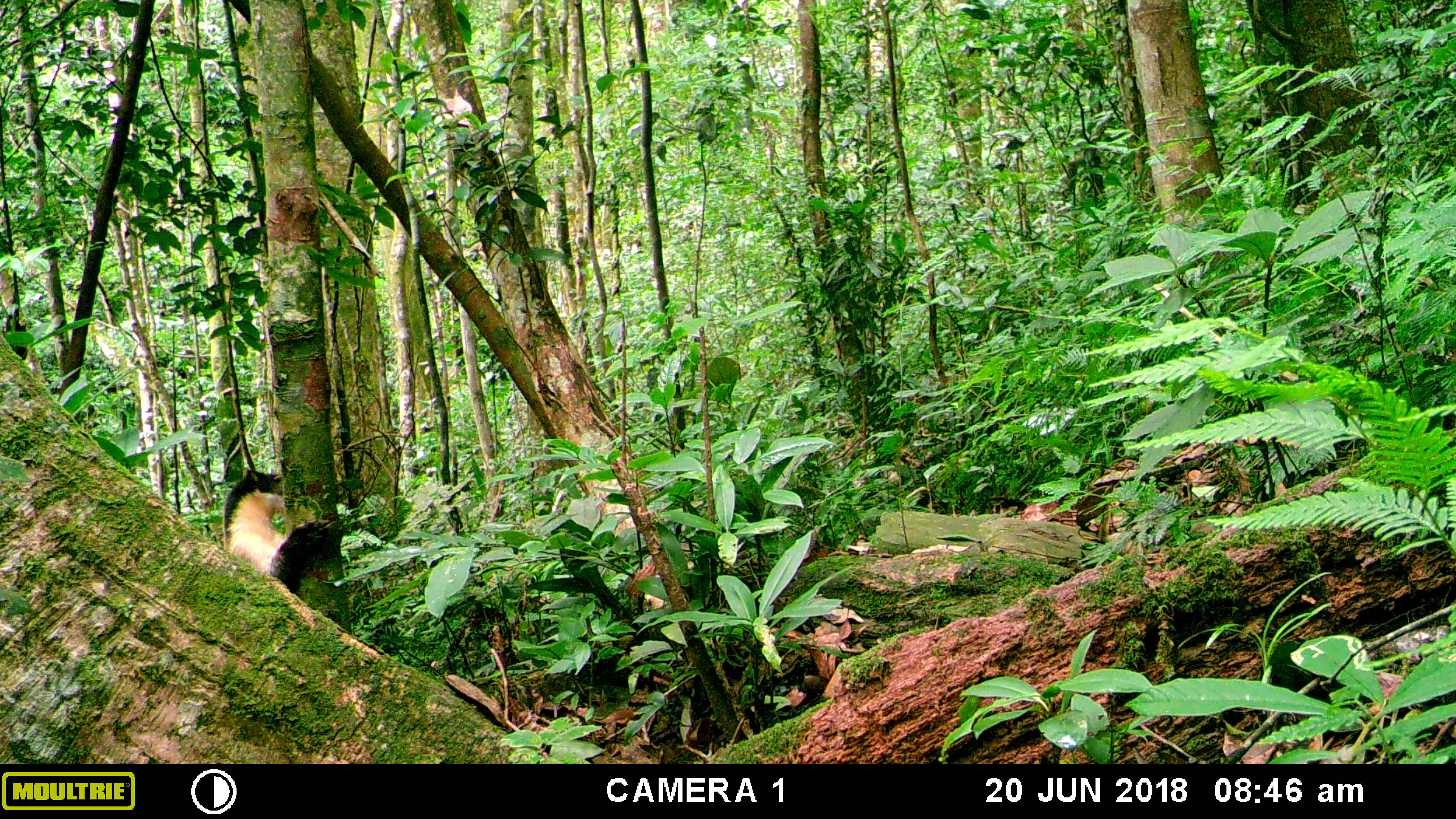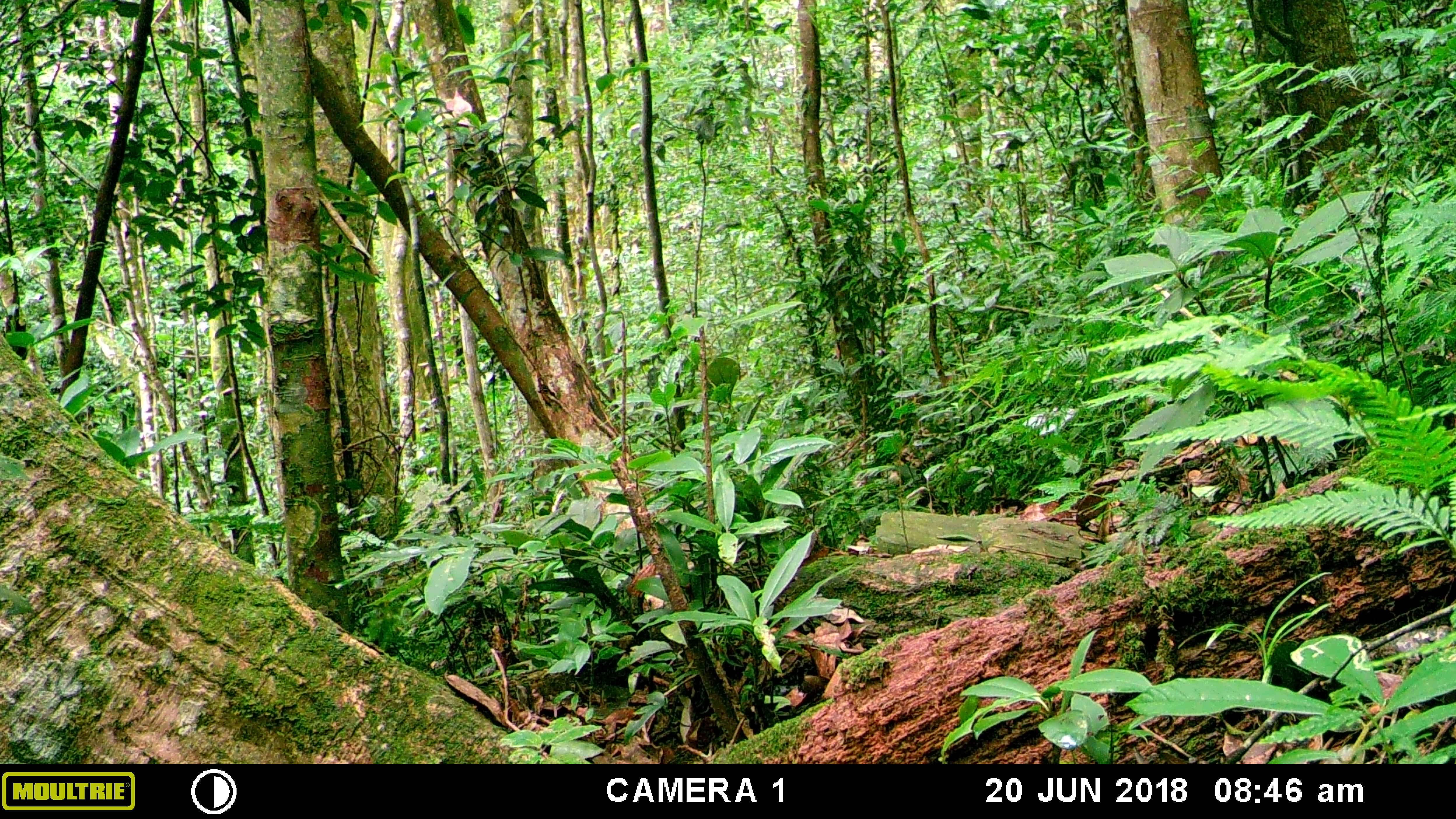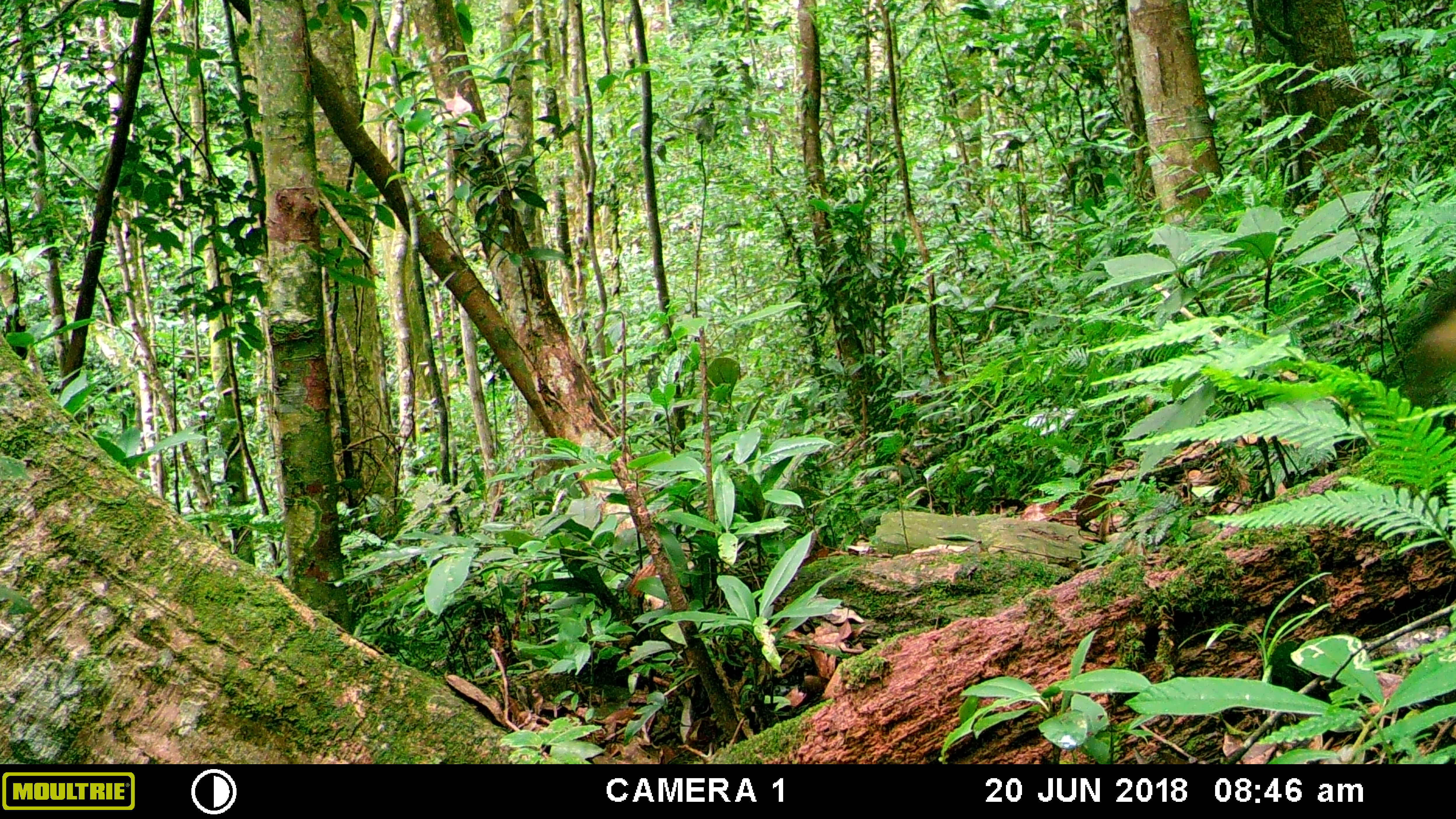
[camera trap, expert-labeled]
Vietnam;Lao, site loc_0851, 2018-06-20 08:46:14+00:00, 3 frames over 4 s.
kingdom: Animalia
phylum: Chordata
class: Mammalia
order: Carnivora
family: Mustelidae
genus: Martes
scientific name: Martes flavigula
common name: yellow-throated marten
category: yellow throated marten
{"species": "yellow throated marten (yellow-throated marten) (Martes flavigula)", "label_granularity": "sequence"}